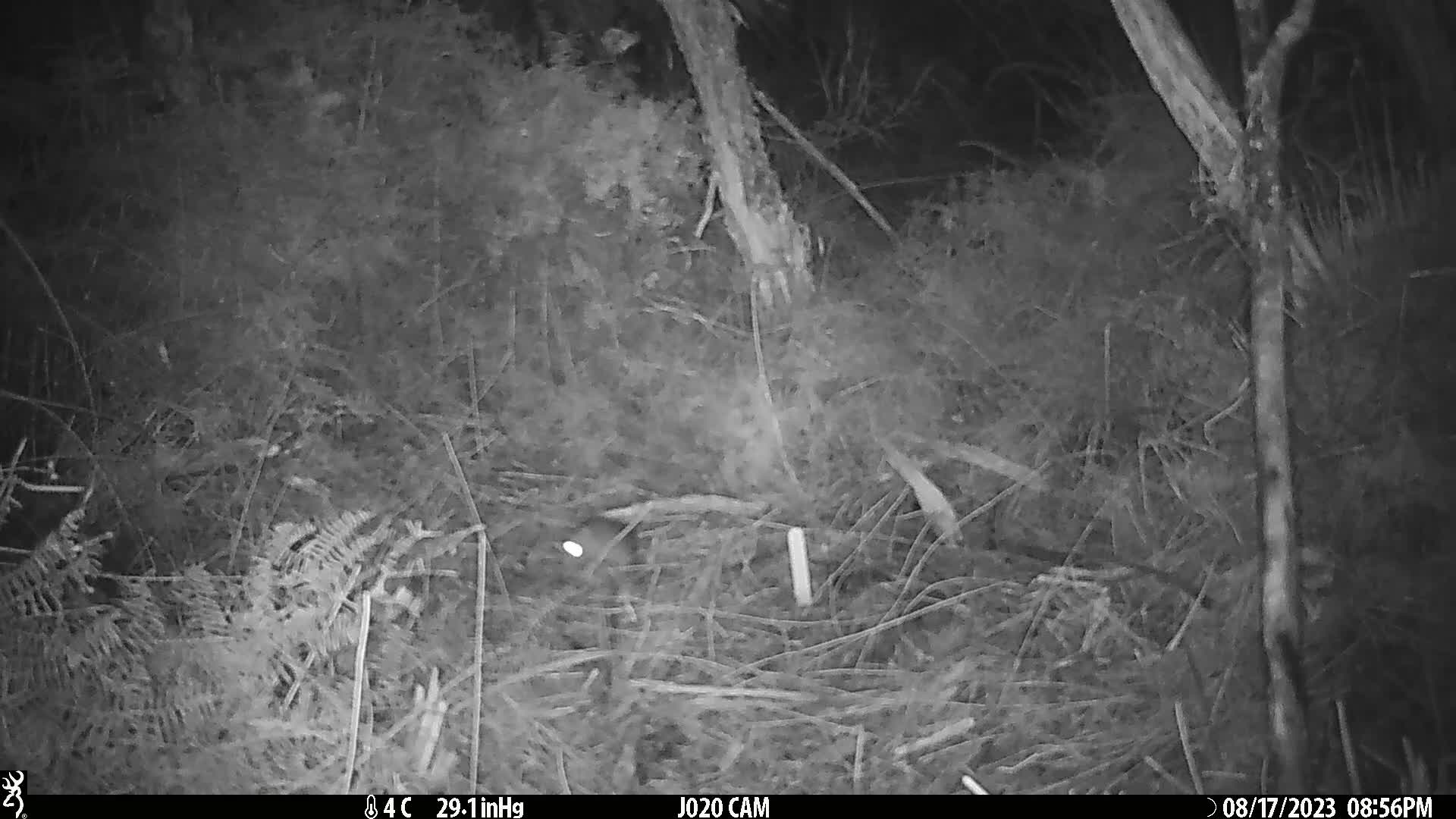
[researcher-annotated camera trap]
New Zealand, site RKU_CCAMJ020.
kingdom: Animalia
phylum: Chordata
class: Mammalia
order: Rodentia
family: Muridae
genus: Rattus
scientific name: Rattus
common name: rat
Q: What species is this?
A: Rat (Rattus).